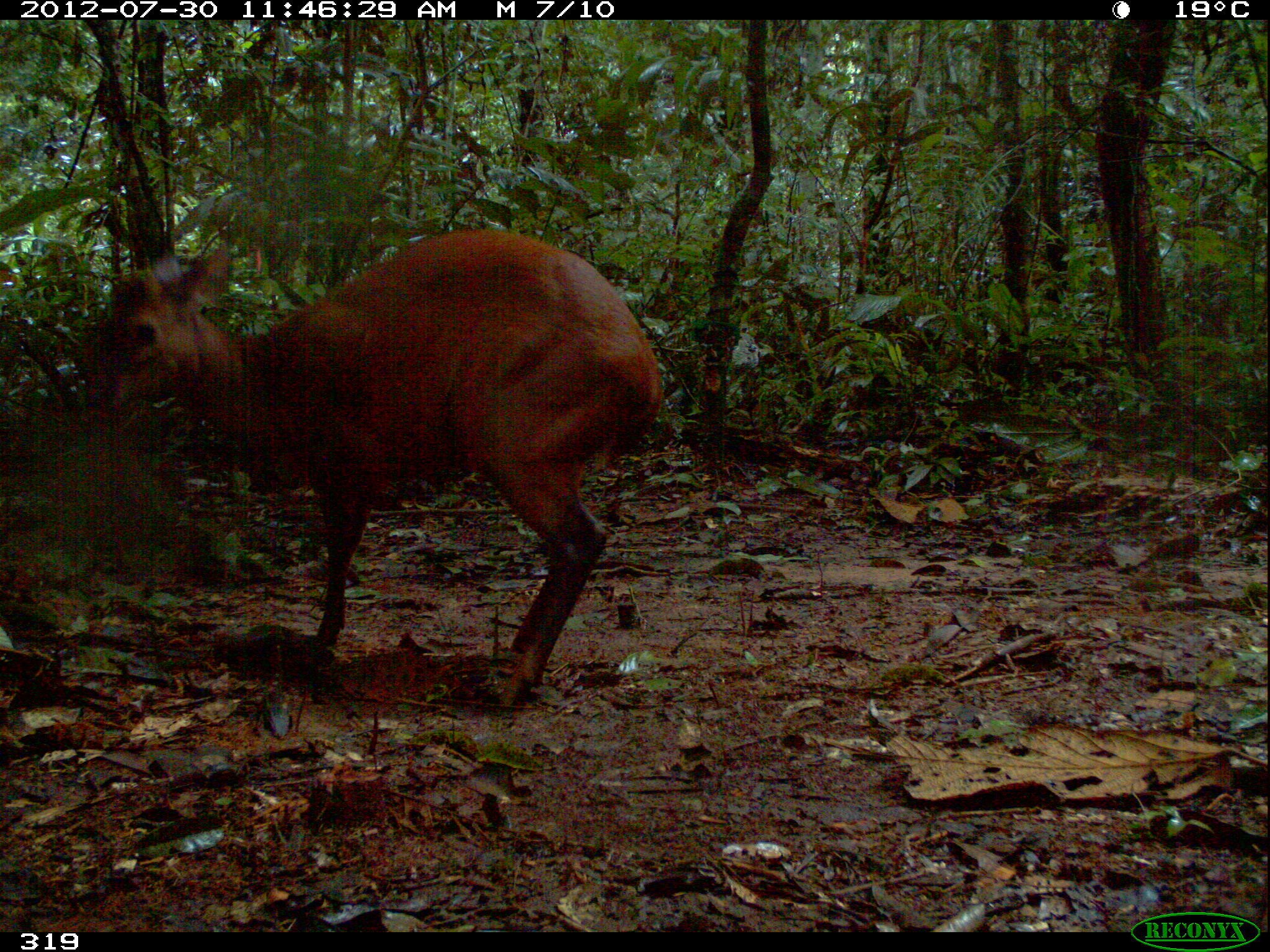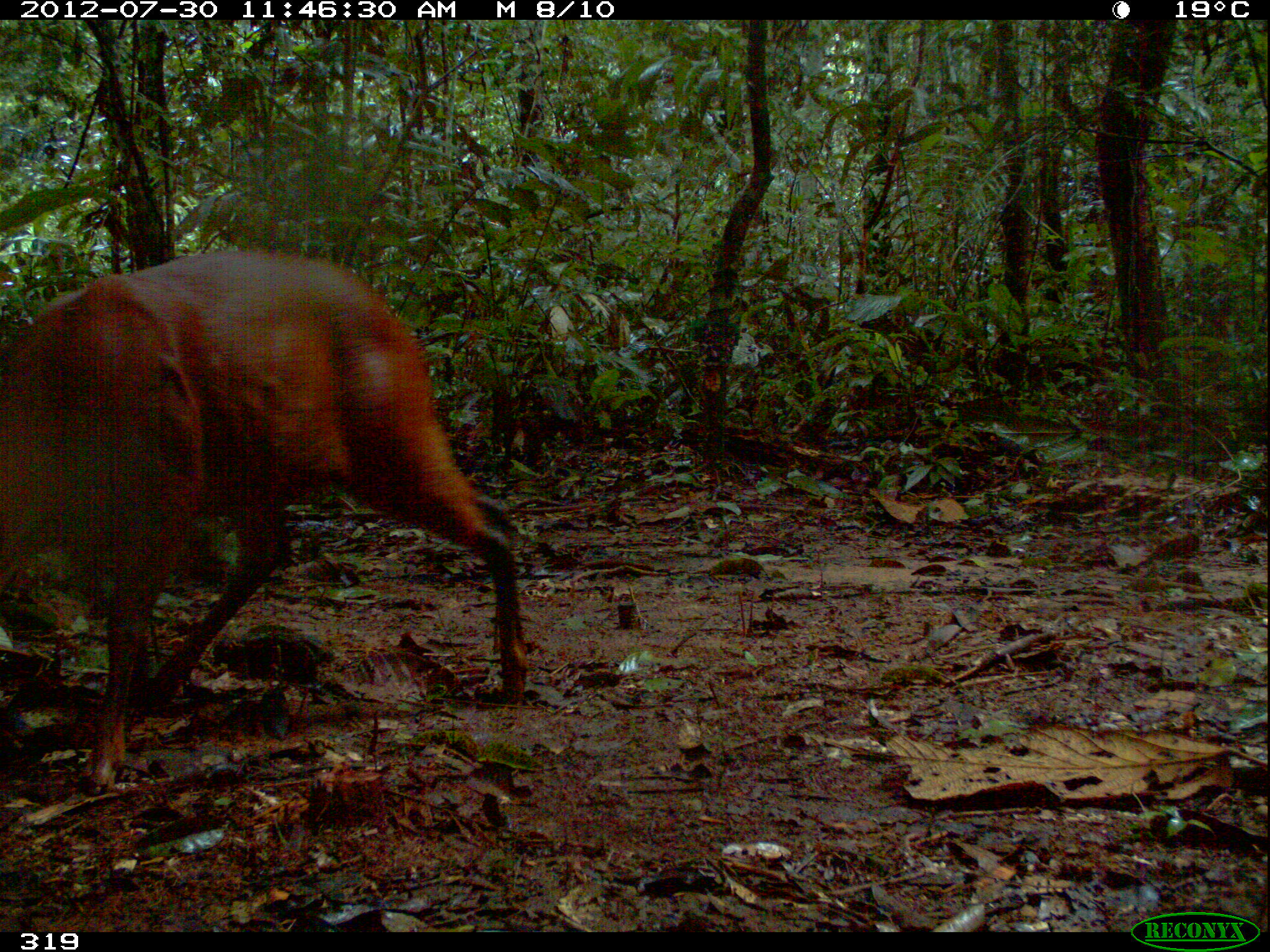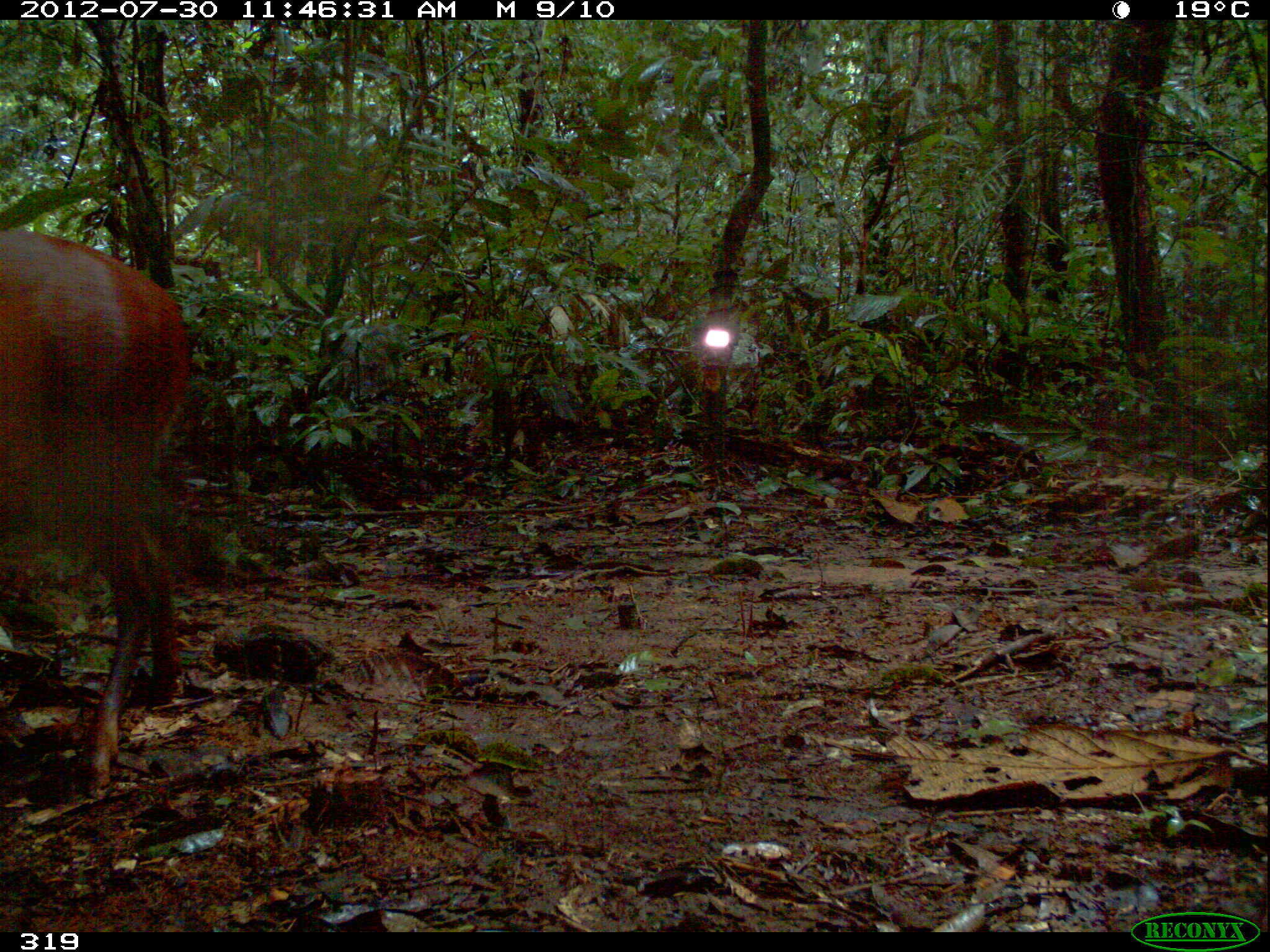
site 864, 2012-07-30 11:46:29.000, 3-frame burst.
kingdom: Animalia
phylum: Chordata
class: Mammalia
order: Artiodactyla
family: Cervidae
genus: Mazama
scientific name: Mazama americana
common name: red brocket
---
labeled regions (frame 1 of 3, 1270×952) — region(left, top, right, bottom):
mazama americana: region(85, 226, 661, 710)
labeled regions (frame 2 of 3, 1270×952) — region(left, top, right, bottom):
mazama americana: region(0, 245, 533, 793)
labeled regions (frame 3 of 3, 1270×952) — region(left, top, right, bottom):
mazama americana: region(0, 224, 189, 799)